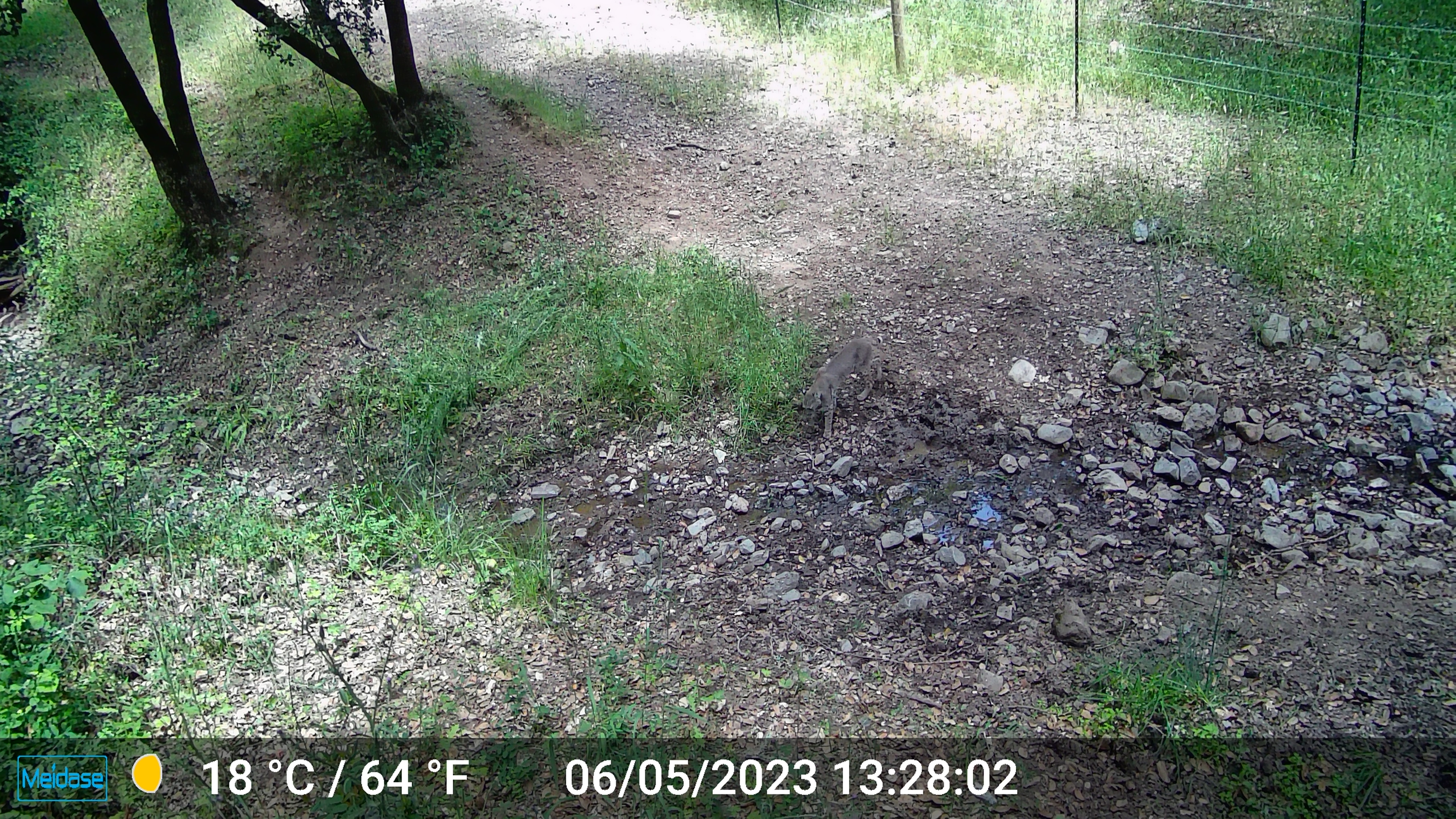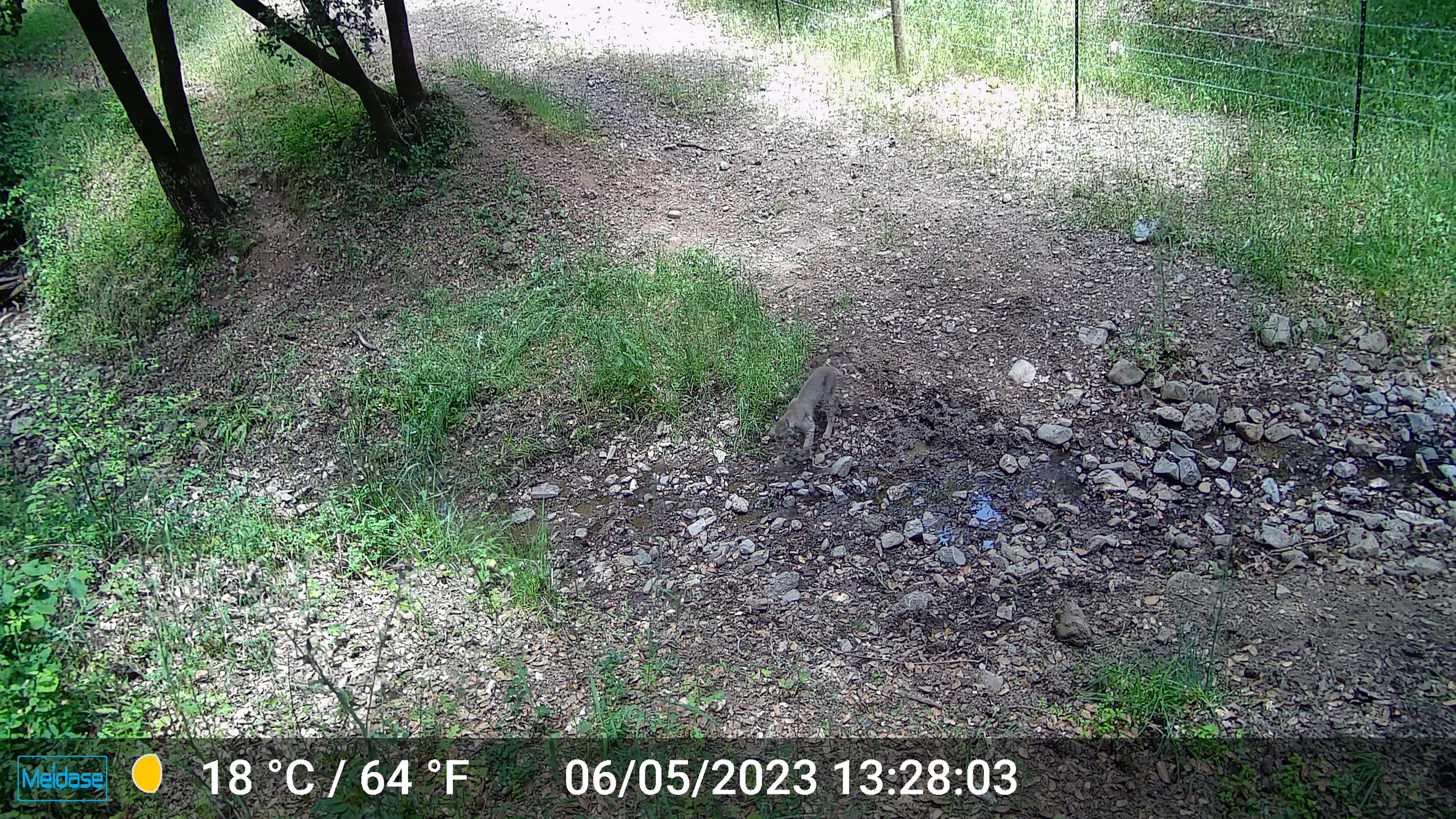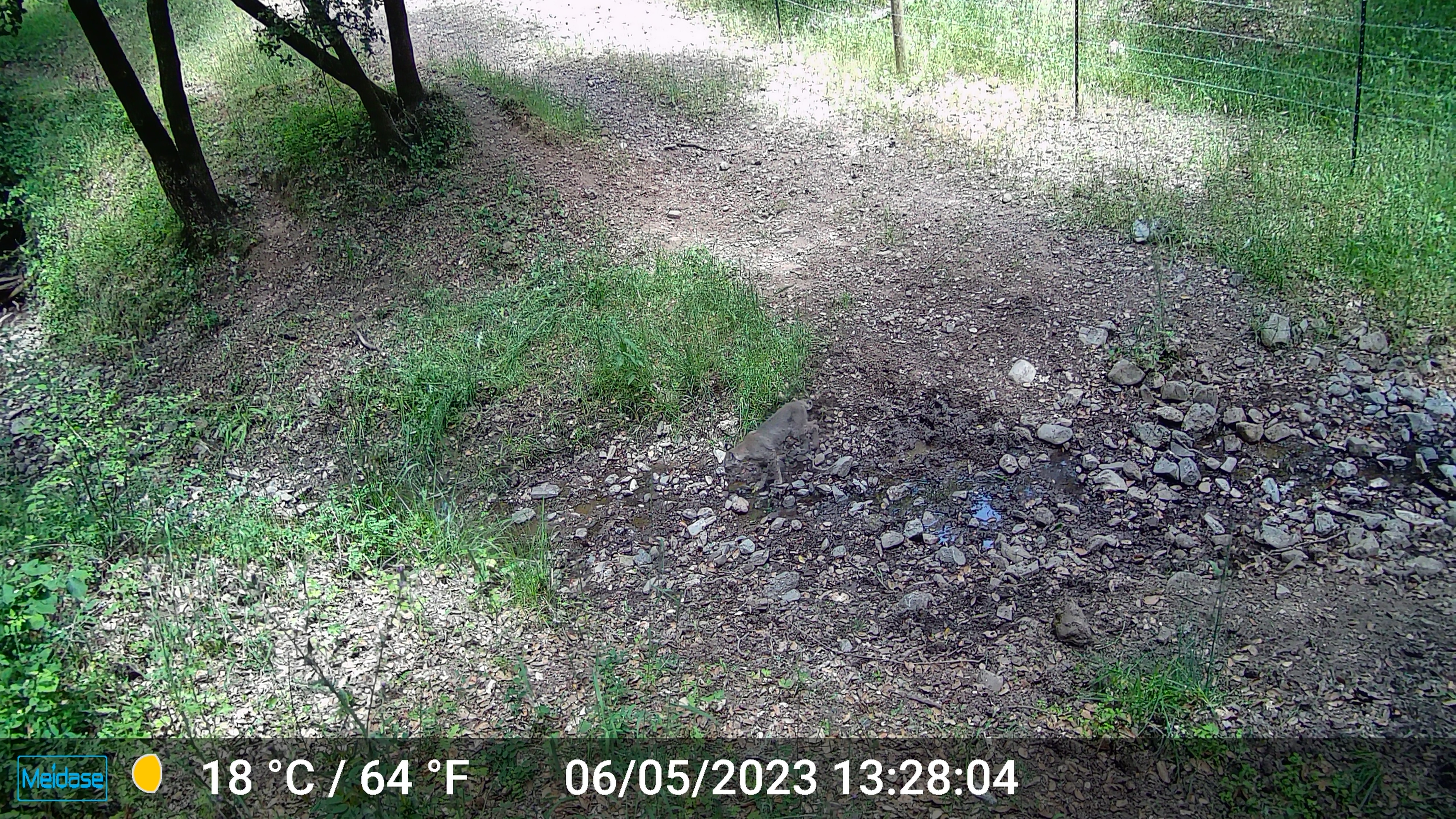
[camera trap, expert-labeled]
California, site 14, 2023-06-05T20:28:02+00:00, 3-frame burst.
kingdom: Animalia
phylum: Chordata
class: Mammalia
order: Carnivora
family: Felidae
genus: Lynx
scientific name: Lynx rufus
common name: bobcat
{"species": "bobcat (Lynx rufus)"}